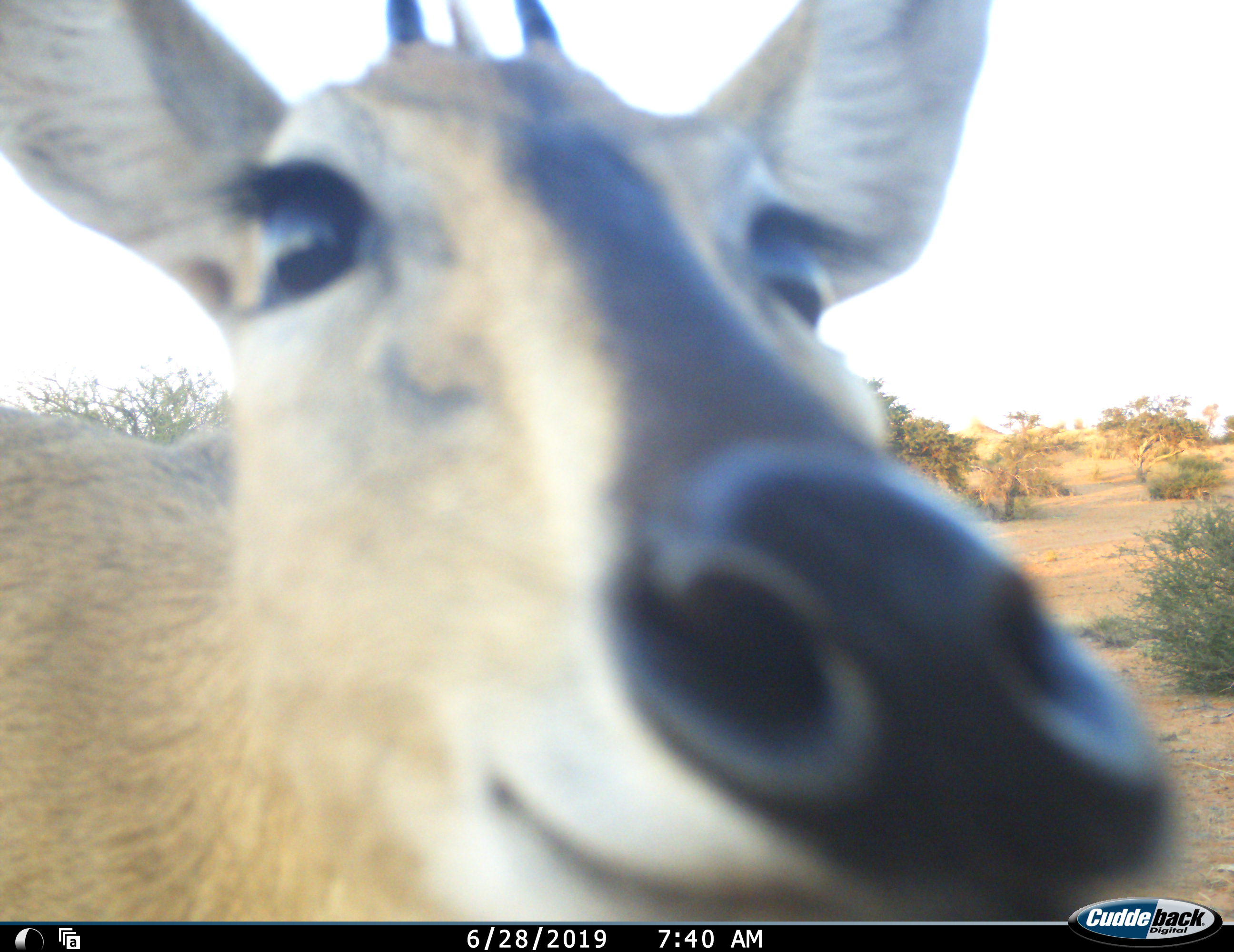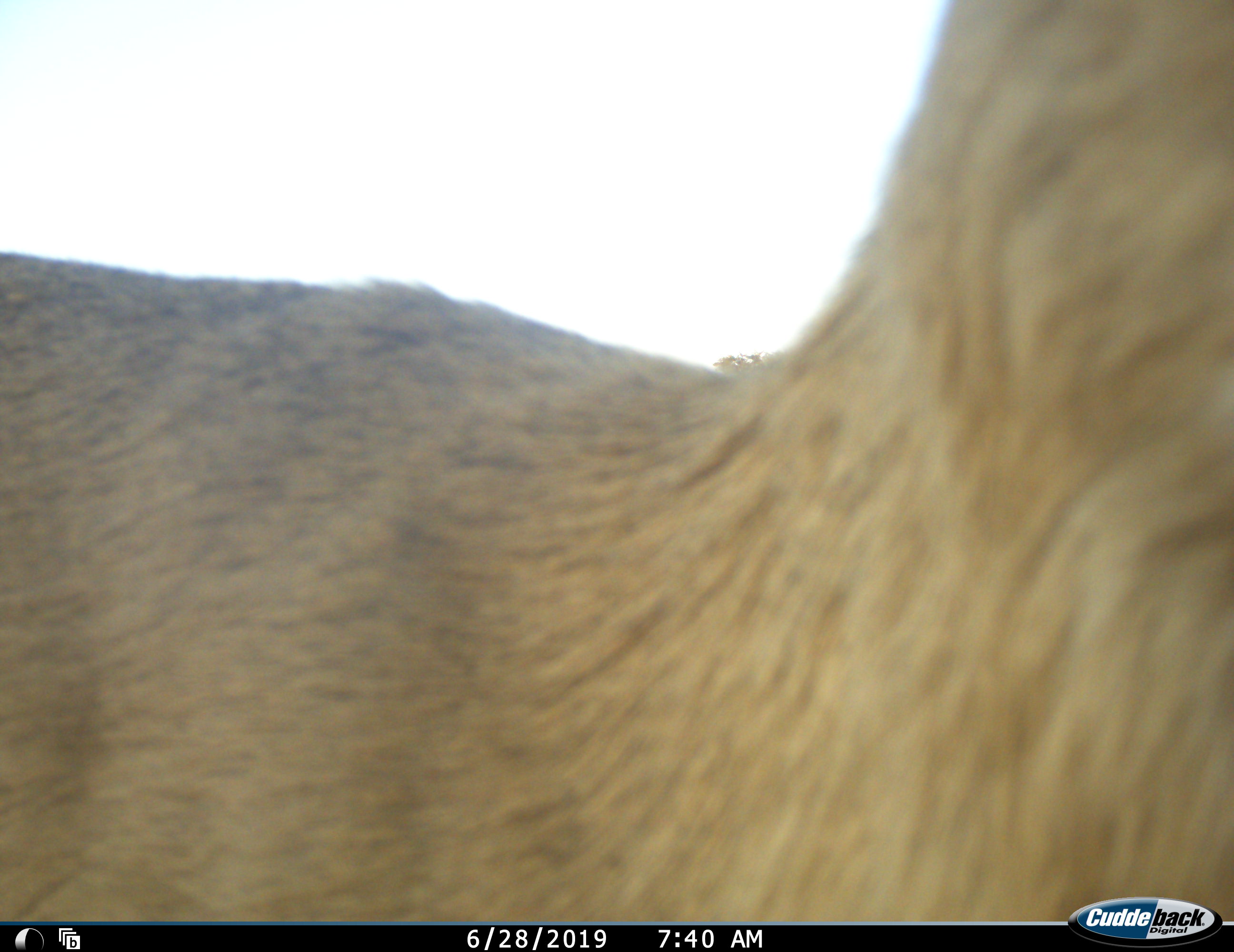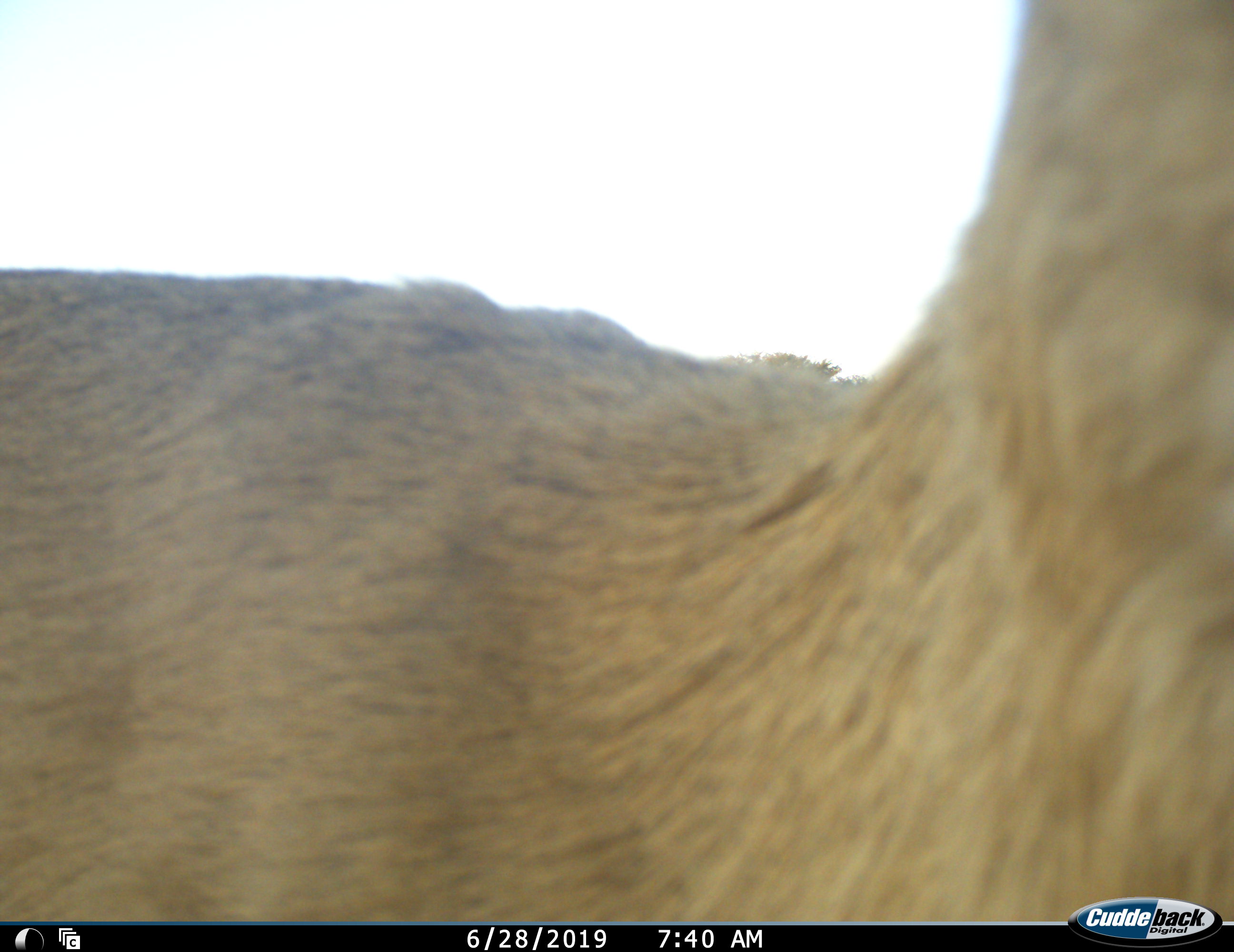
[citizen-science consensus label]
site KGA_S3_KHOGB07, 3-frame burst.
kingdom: Animalia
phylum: Chordata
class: Mammalia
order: Artiodactyla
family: Bovidae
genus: Sylvicapra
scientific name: Sylvicapra grimmia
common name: common duiker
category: duikercommongrey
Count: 1.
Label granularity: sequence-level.